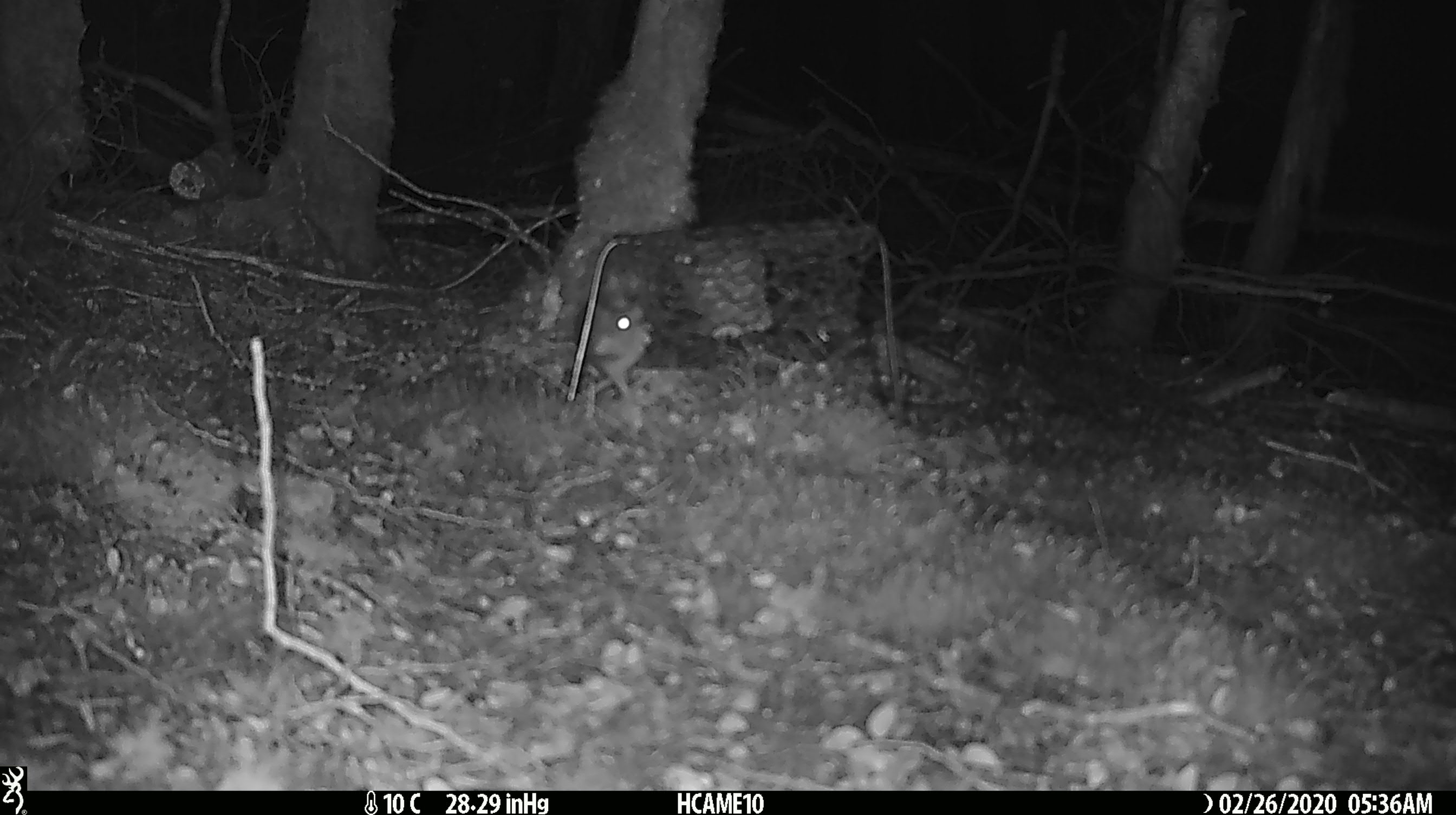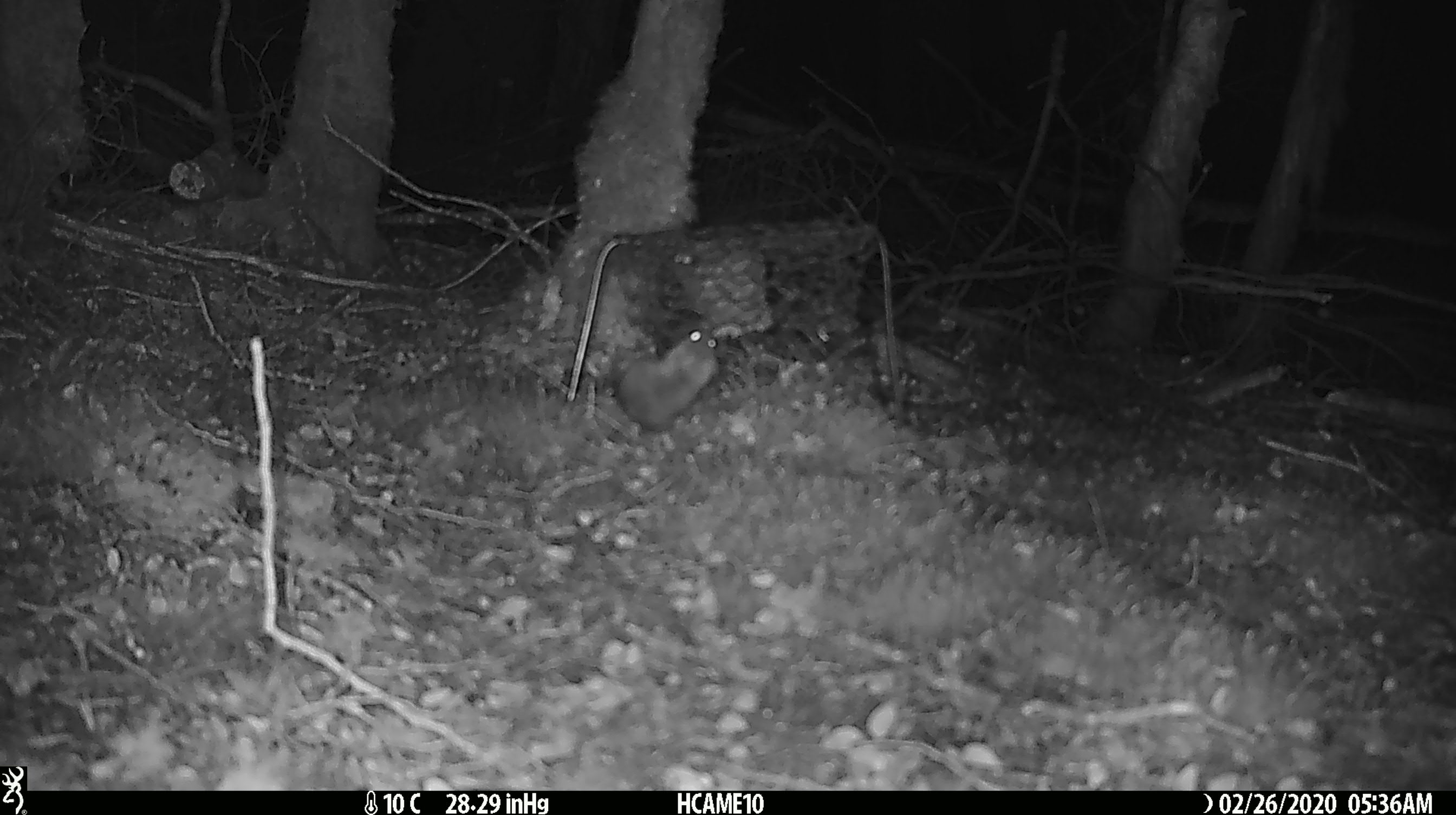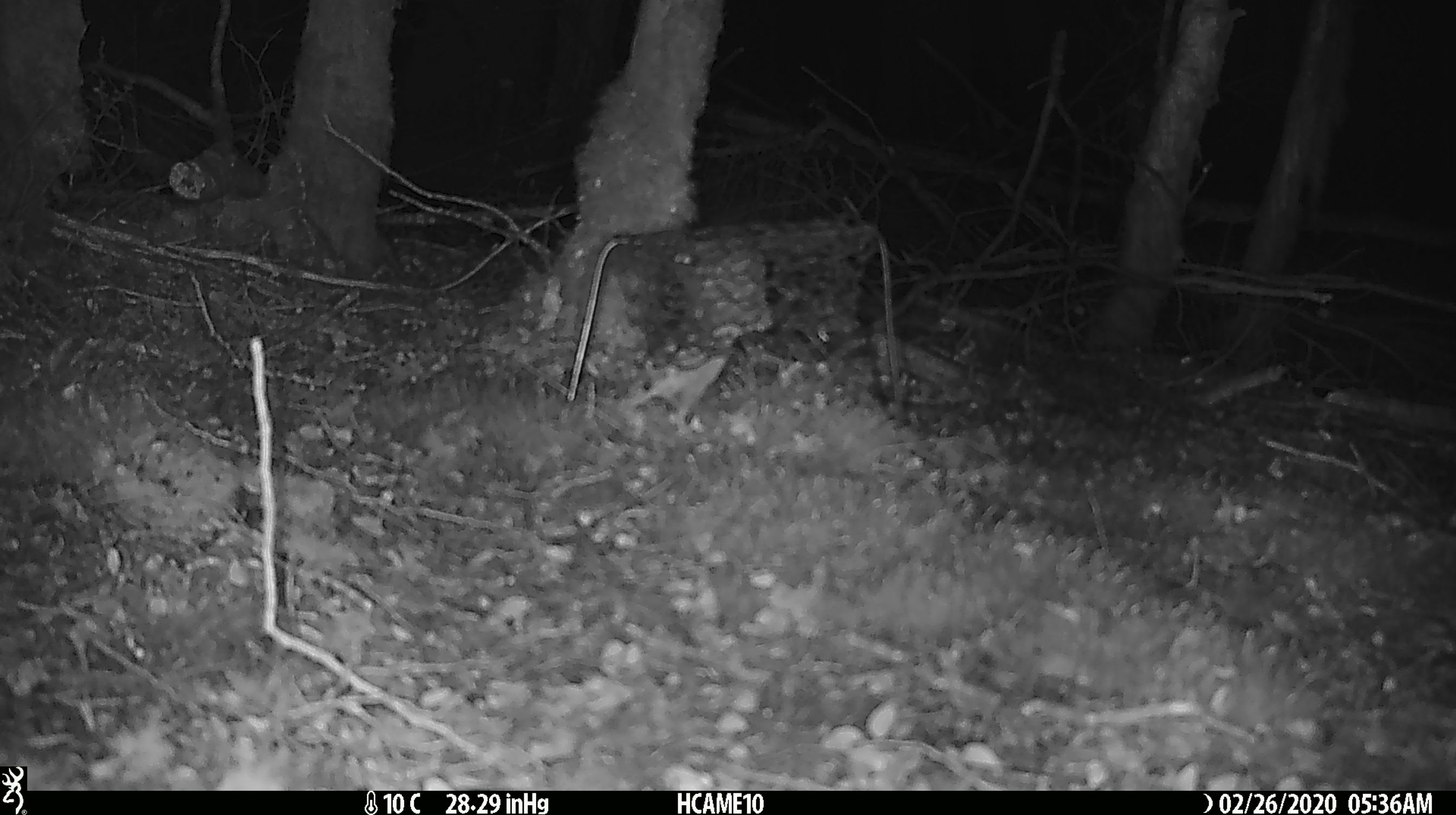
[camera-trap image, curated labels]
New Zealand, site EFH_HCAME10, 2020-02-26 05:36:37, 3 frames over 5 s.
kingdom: Animalia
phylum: Chordata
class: Mammalia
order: Rodentia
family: Muridae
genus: Mus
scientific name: Mus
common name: mouse